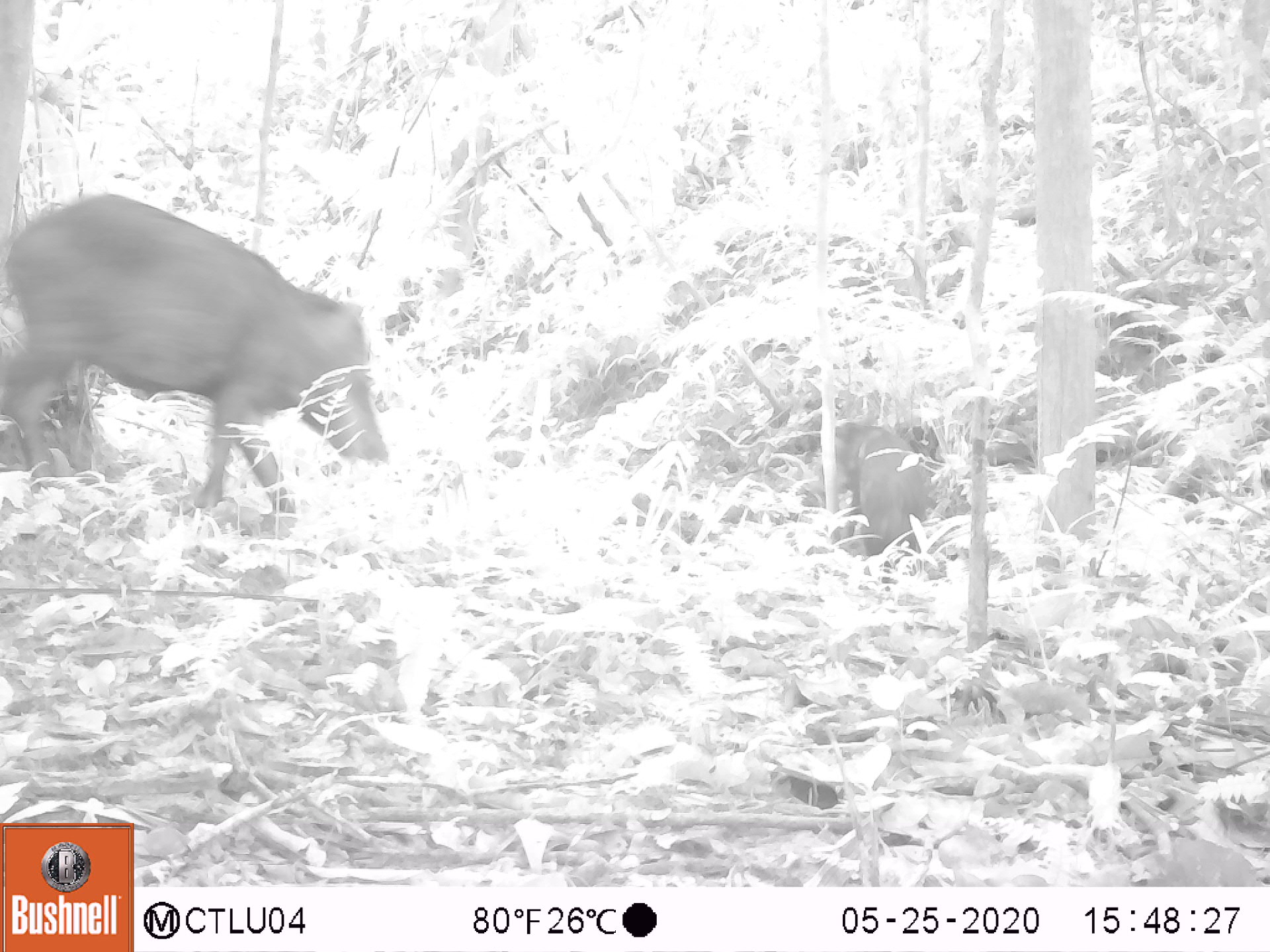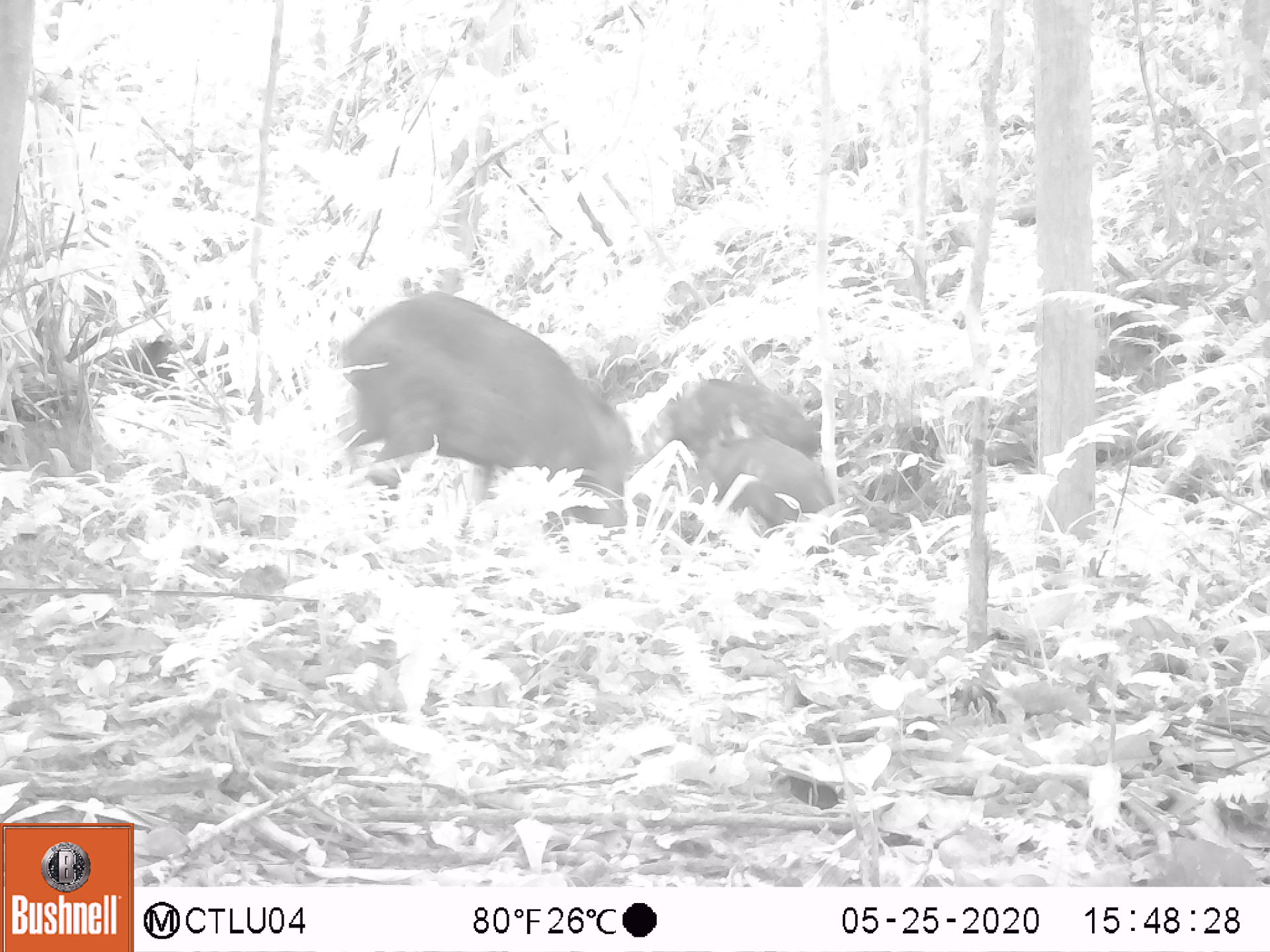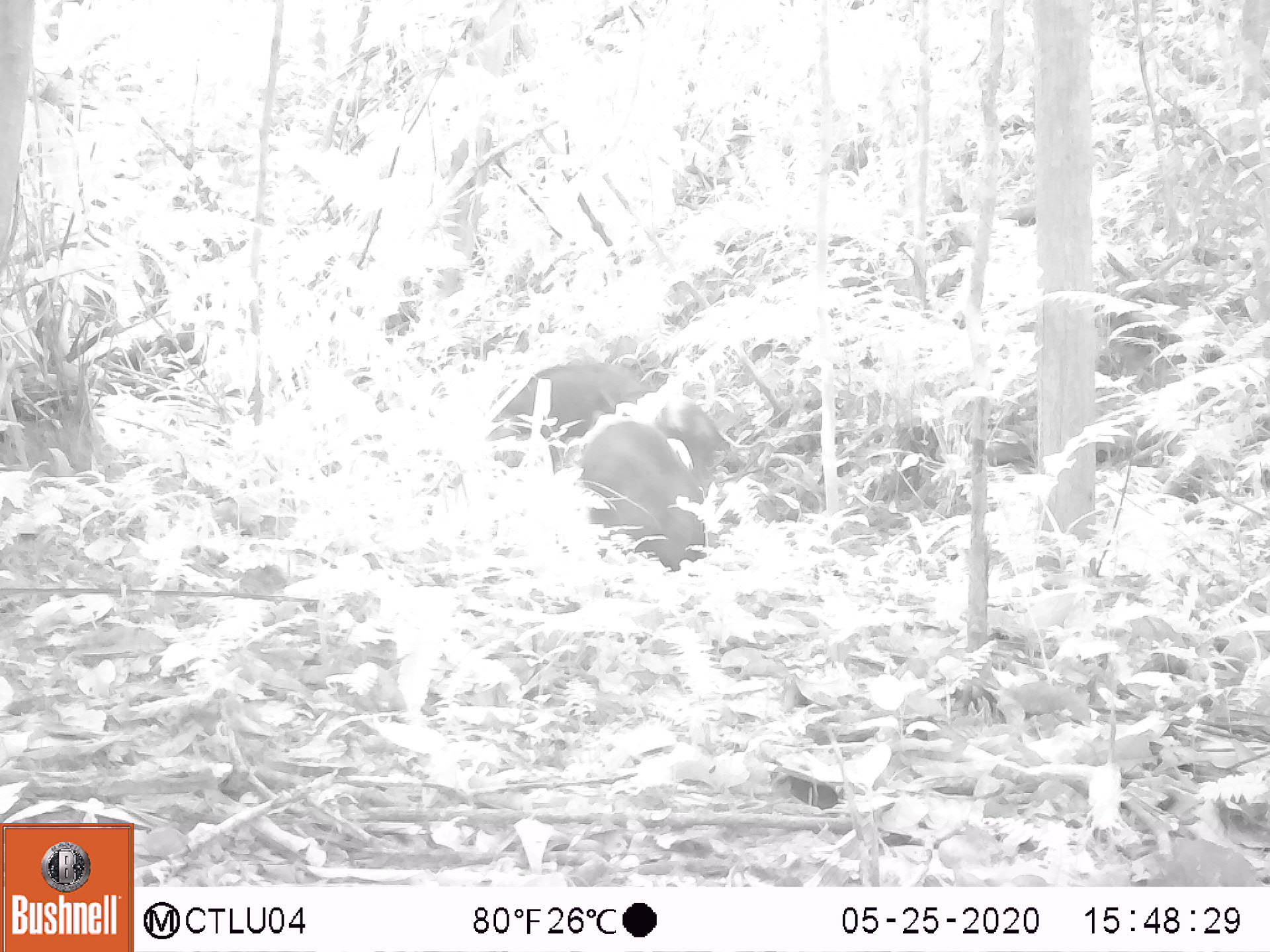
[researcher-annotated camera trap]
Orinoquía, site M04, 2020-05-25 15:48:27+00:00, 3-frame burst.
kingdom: Animalia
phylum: Chordata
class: Mammalia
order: Artiodactyla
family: Tayassuidae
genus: Tayassu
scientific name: Tayassu pecari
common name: white-lipped peccary